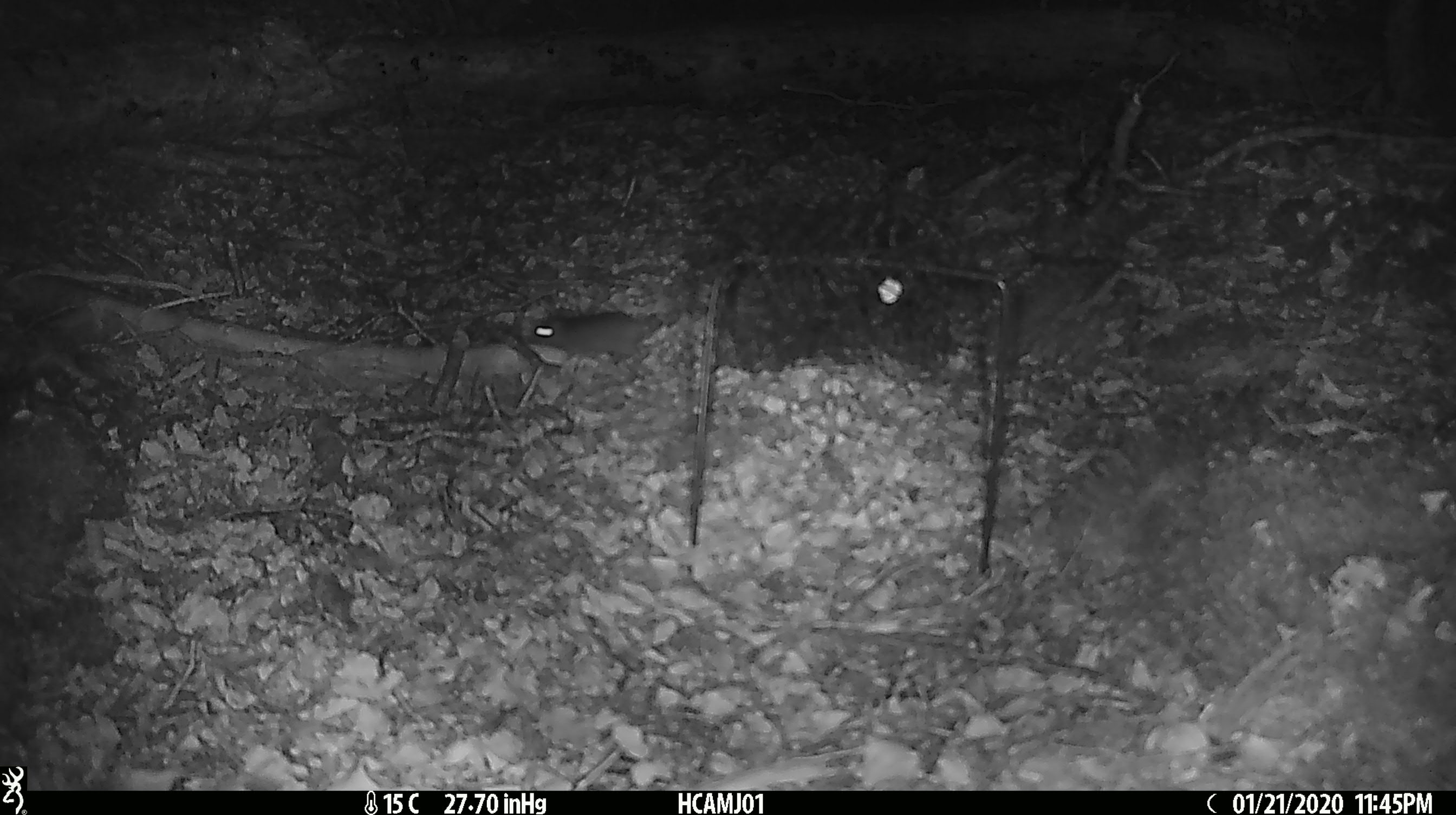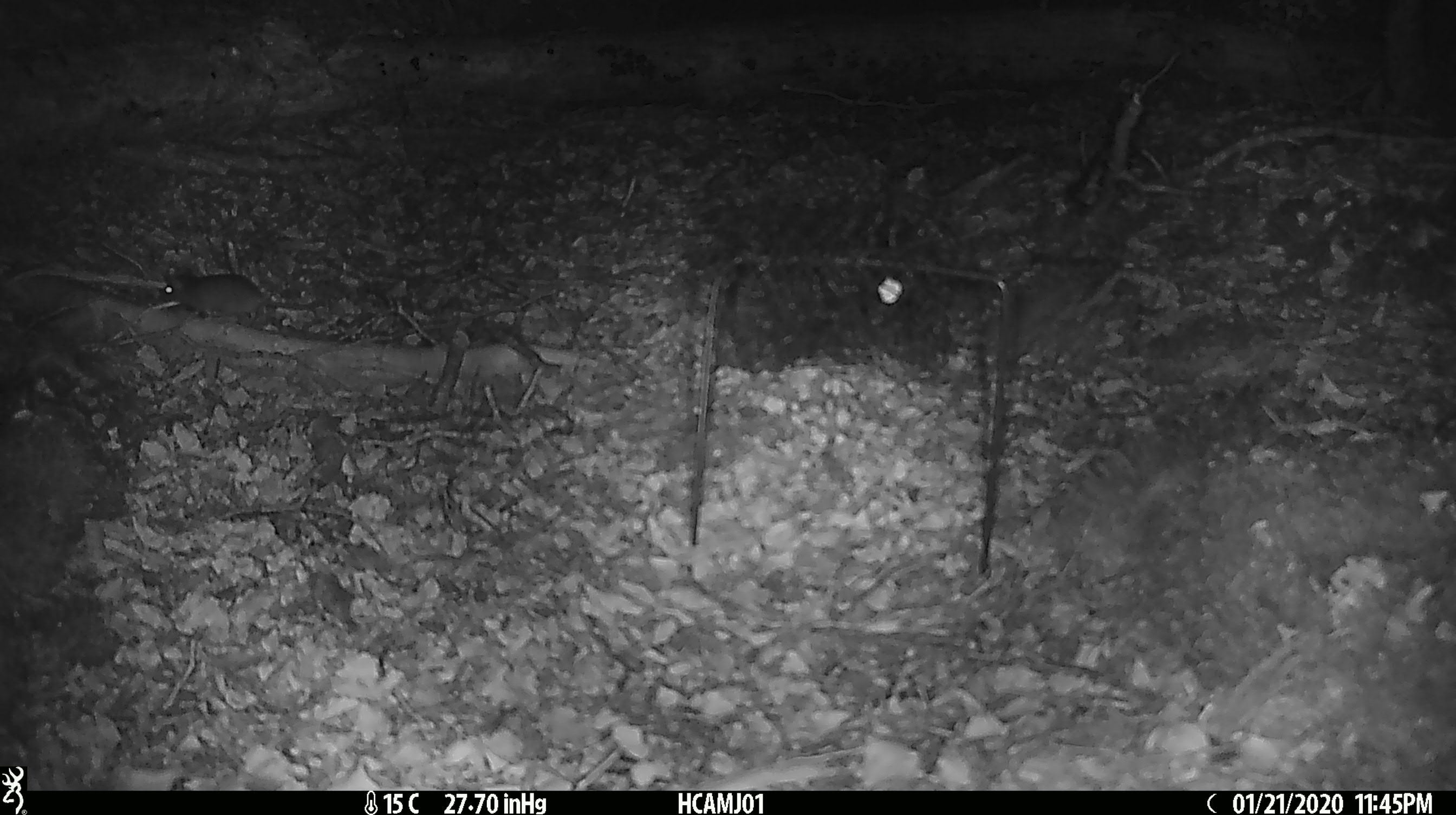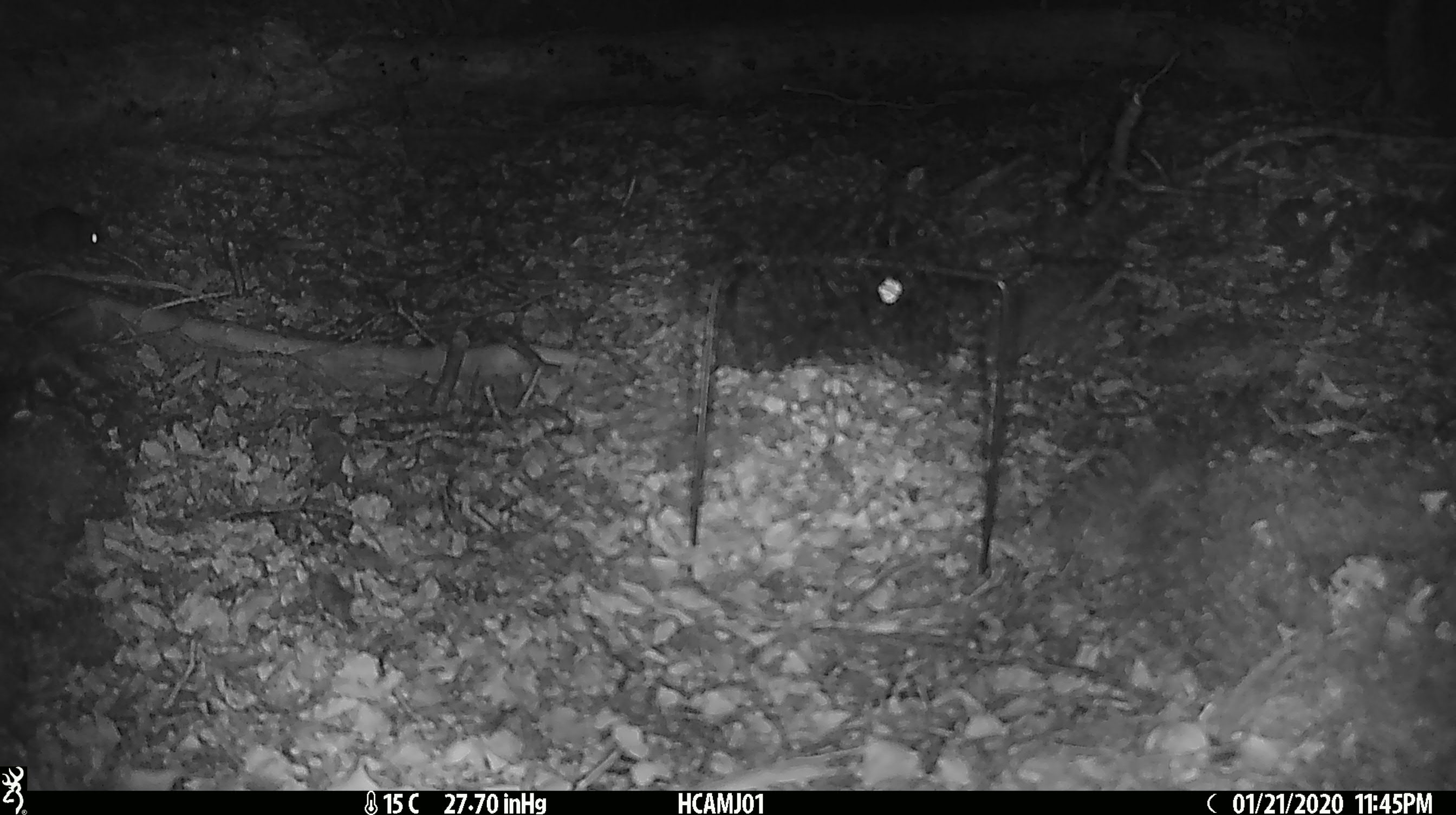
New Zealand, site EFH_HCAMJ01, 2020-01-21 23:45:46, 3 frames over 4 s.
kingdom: Animalia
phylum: Chordata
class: Mammalia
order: Rodentia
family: Muridae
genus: Mus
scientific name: Mus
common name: mouse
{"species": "mouse (Mus)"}